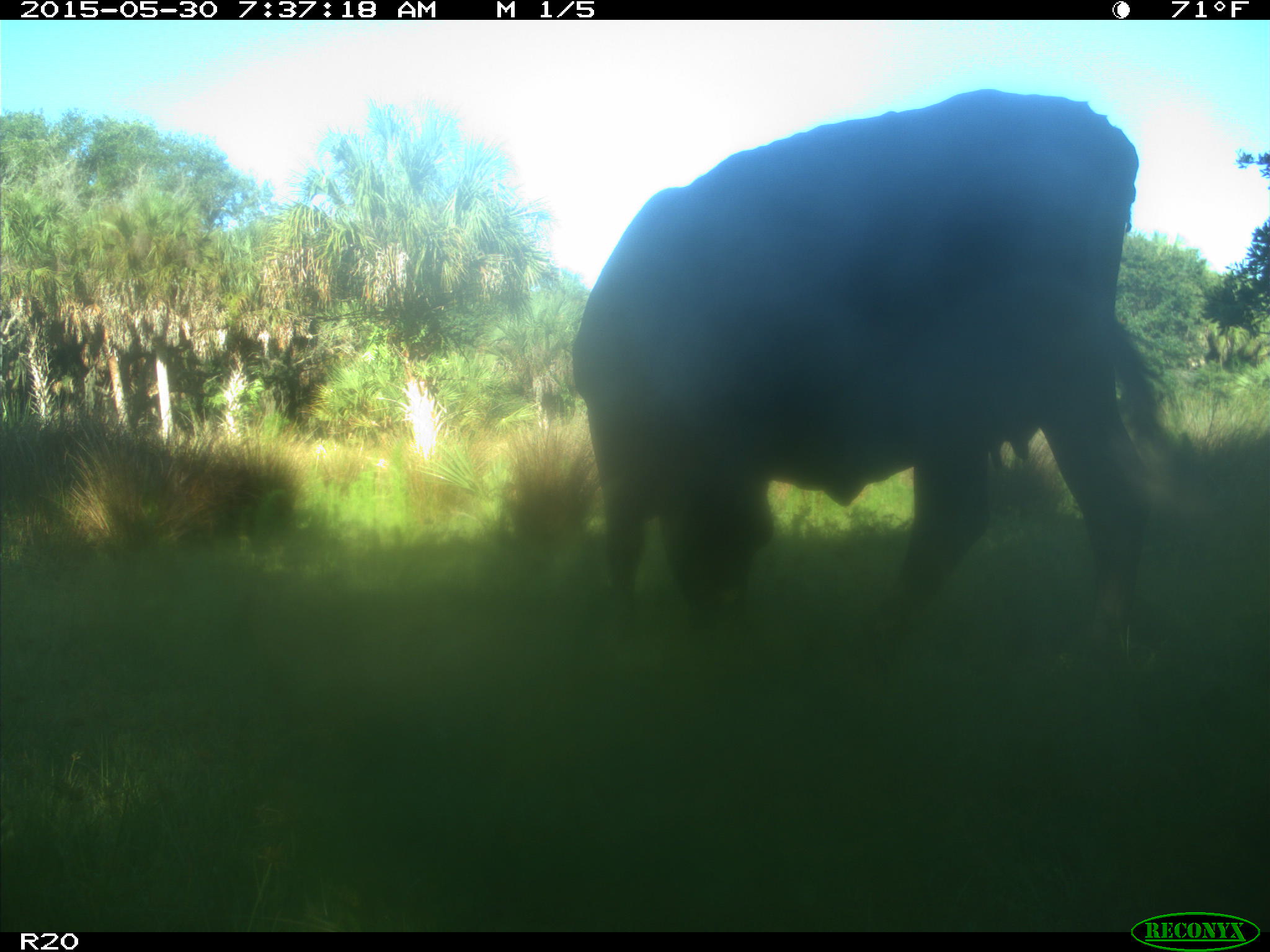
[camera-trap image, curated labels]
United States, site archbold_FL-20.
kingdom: Animalia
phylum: Chordata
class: Mammalia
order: Artiodactyla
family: Bovidae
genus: Bos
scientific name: Bos taurus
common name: domestic cow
Bos taurus (domestic cow).